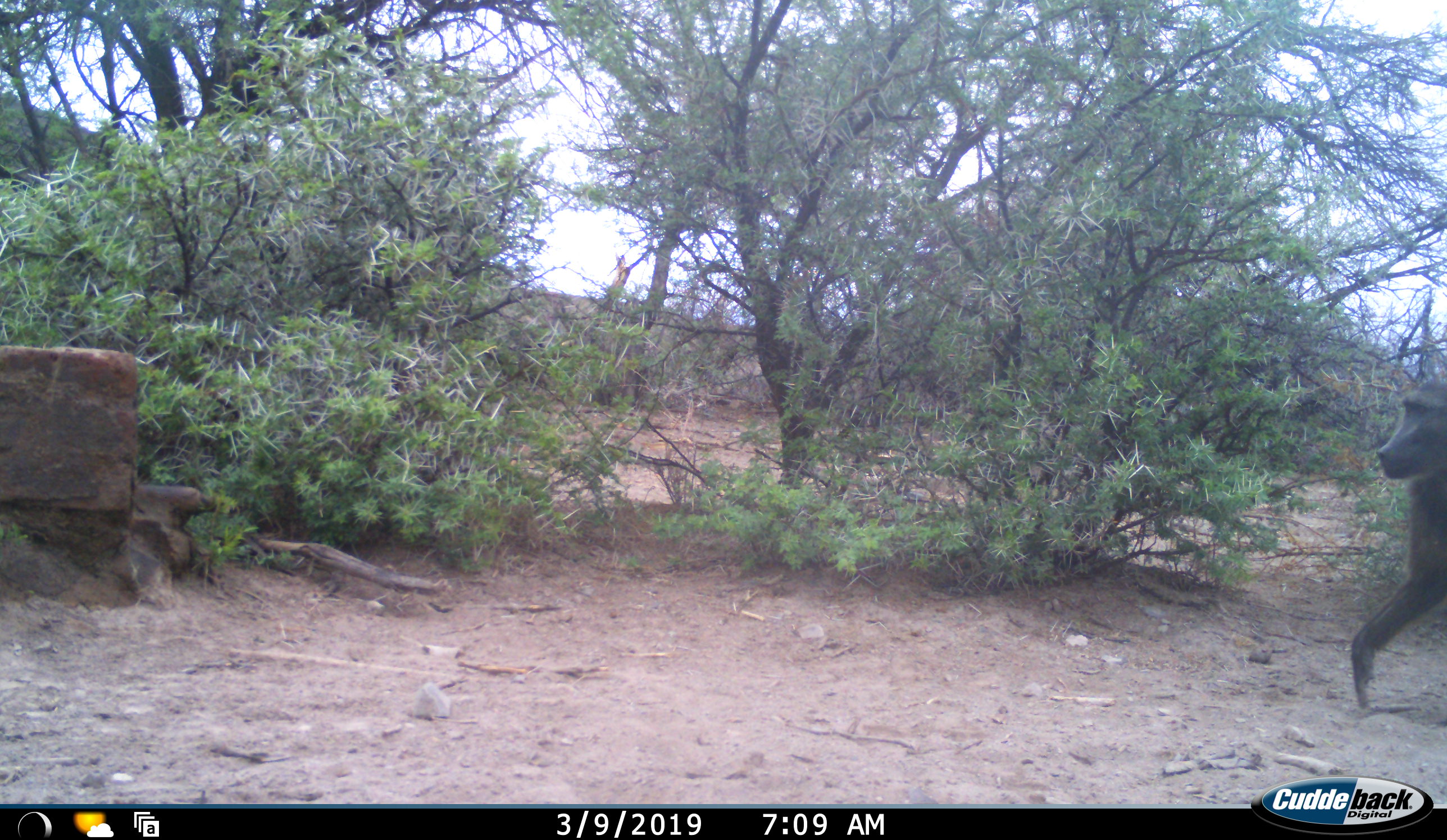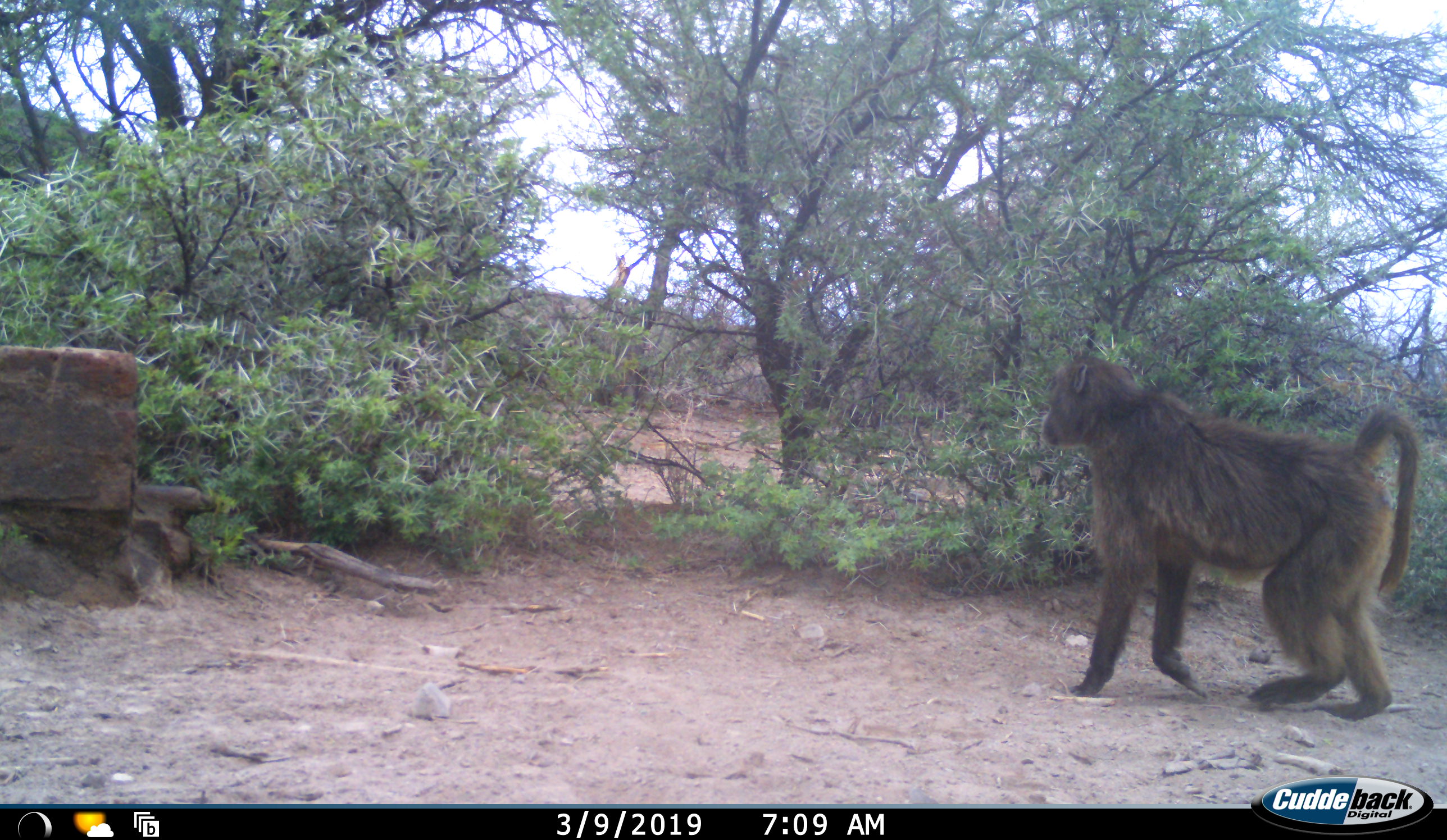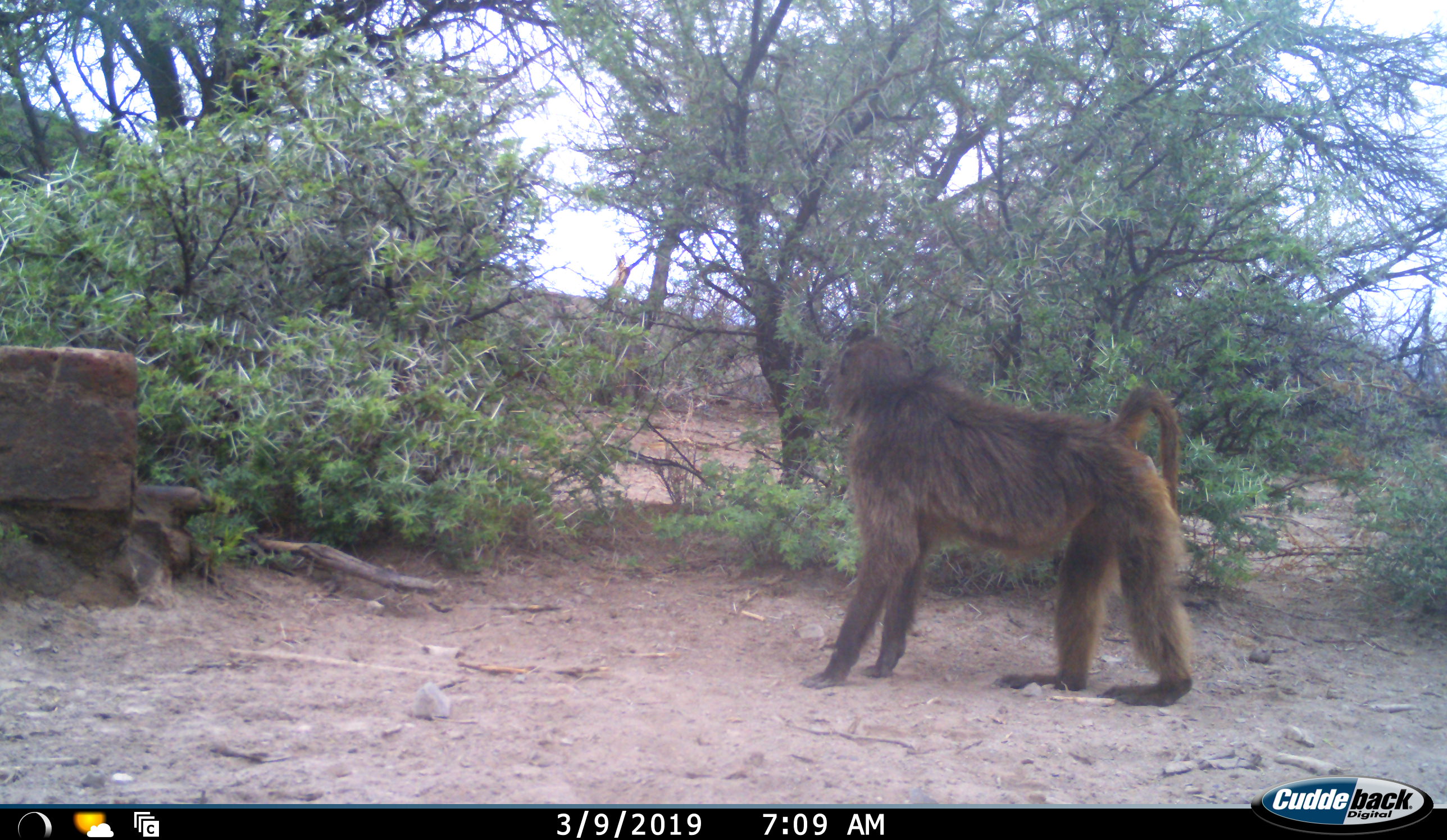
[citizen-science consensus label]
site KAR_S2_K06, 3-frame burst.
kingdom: Animalia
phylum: Chordata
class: Mammalia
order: Primates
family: Cercopithecidae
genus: Papio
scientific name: Papio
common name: baboon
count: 1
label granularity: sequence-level